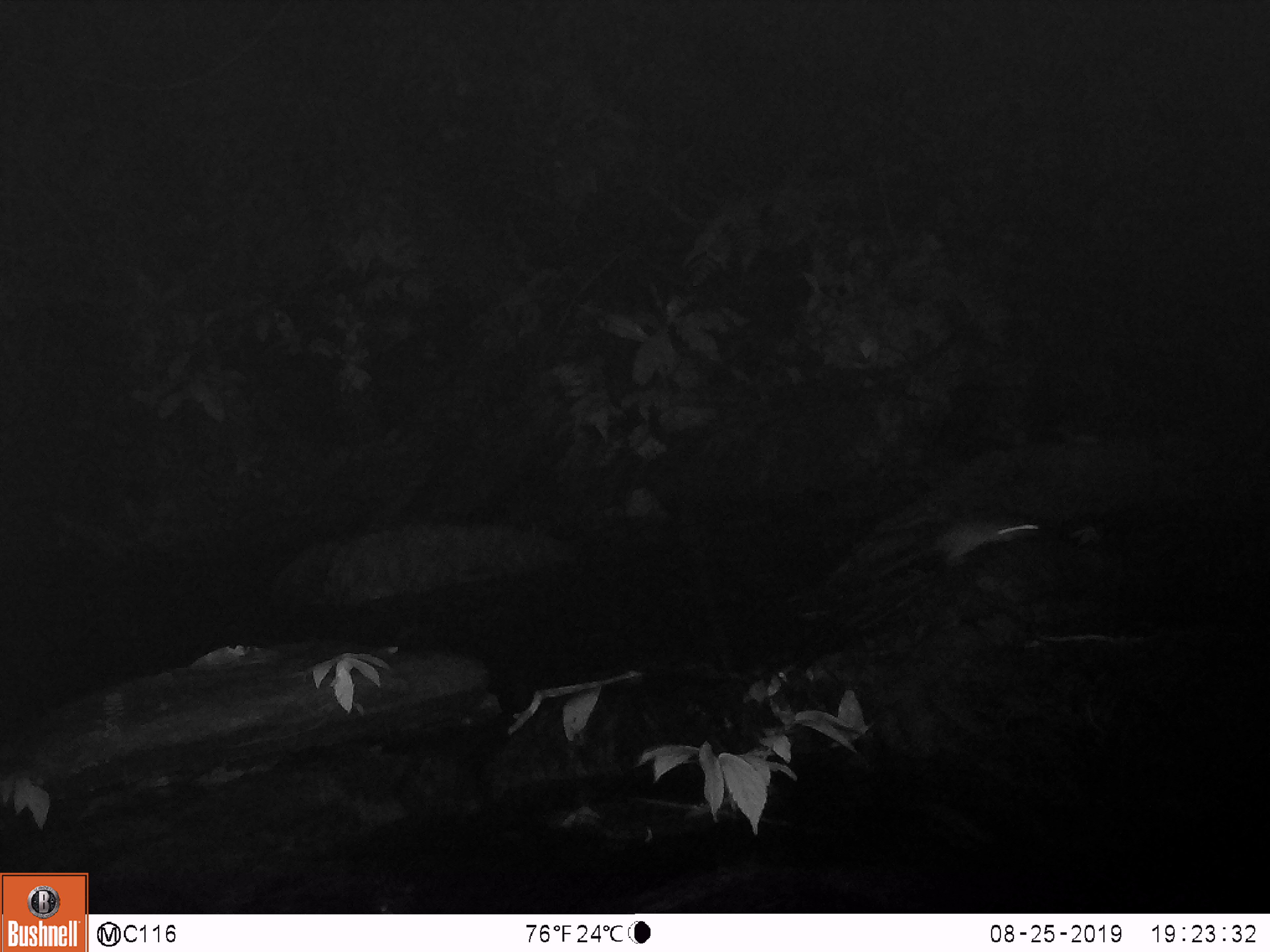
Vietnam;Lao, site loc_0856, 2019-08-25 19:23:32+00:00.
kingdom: Animalia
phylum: Chordata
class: Mammalia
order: Rodentia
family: Muridae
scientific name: Muridae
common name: old-world mice and rats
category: unidentified murid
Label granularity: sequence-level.